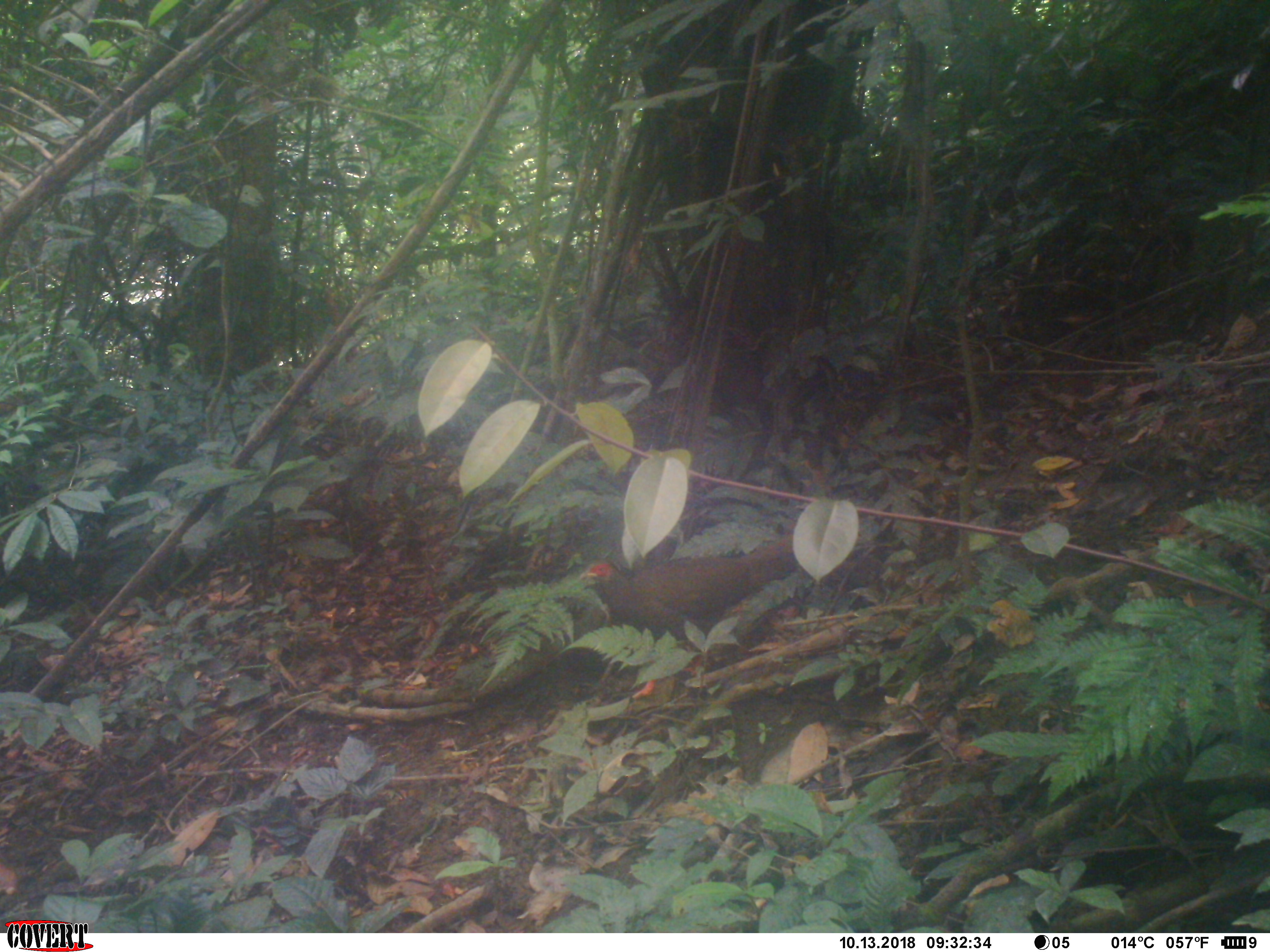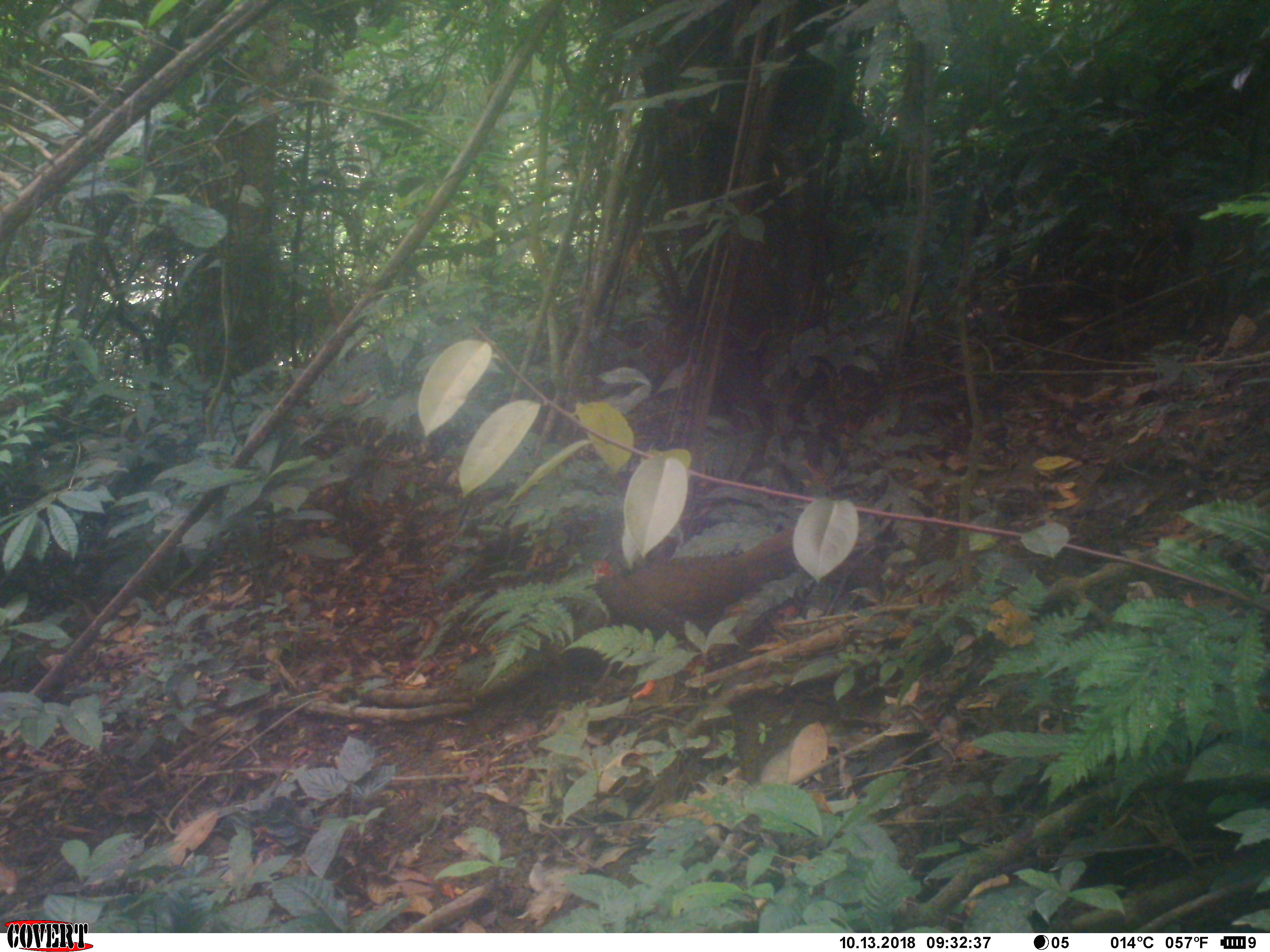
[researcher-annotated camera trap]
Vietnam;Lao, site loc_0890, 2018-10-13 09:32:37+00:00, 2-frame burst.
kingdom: Animalia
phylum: Chordata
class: Aves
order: Galliformes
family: Phasianidae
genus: Lophura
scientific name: Lophura nycthemera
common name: silver pheasant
Silver pheasant (Lophura nycthemera). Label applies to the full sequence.